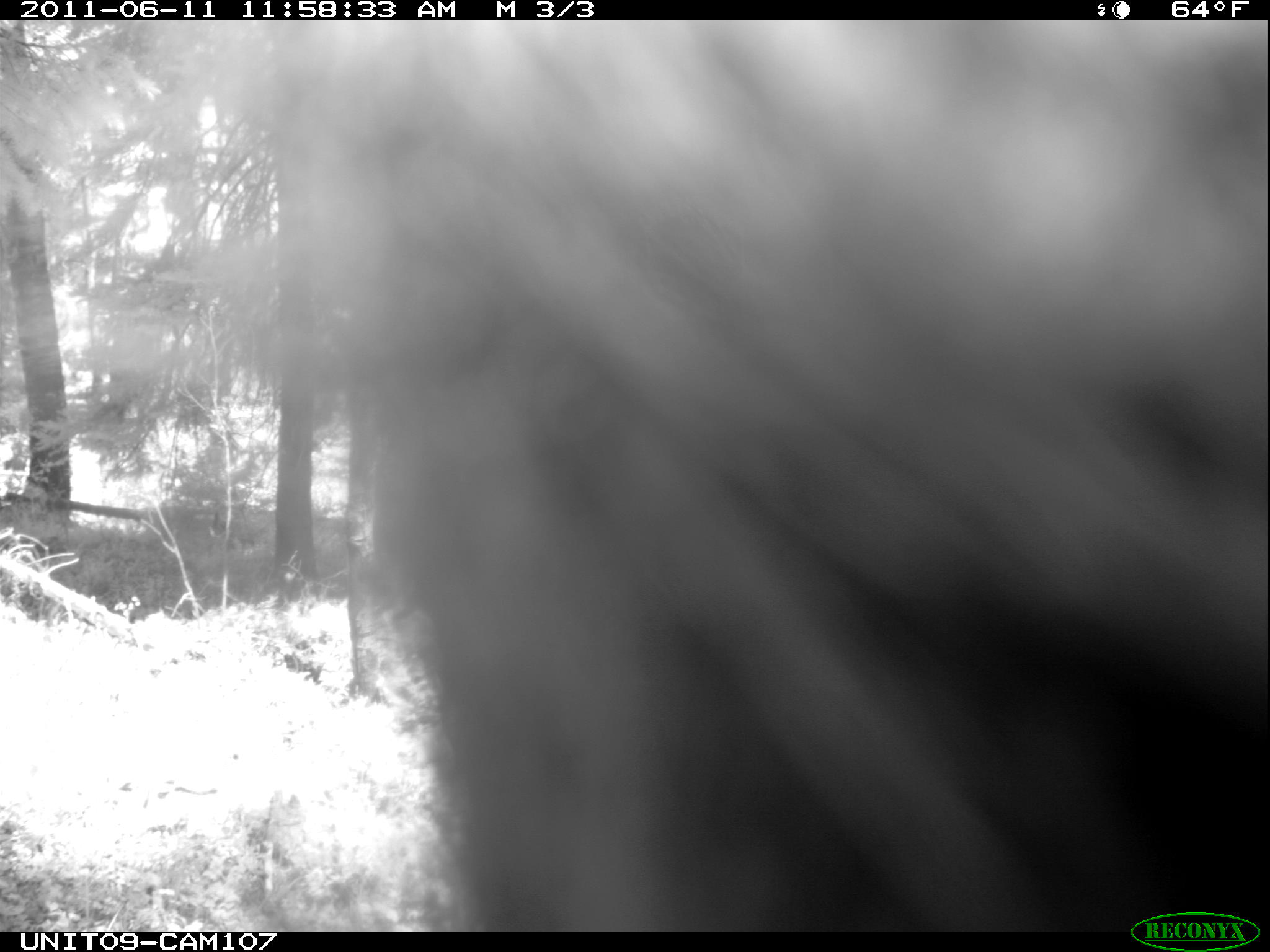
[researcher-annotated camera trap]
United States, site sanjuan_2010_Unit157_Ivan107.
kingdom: Animalia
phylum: Chordata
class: Mammalia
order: Carnivora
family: Ursidae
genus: Ursus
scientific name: Ursus americanus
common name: american black bear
Ursus americanus (american black bear).